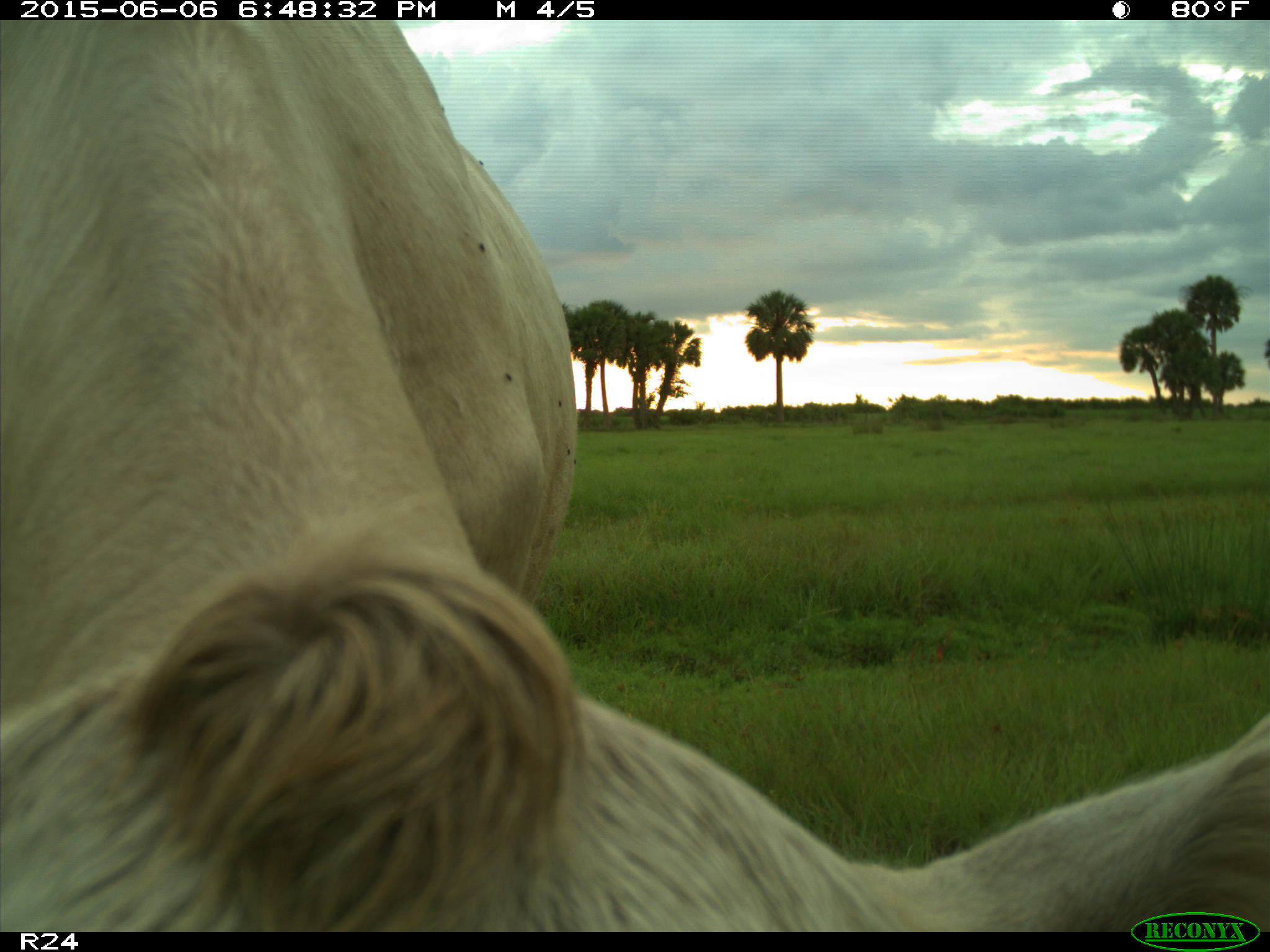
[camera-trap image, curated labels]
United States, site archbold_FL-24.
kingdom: Animalia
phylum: Chordata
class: Mammalia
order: Artiodactyla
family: Bovidae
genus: Bos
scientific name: Bos taurus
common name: domestic cow